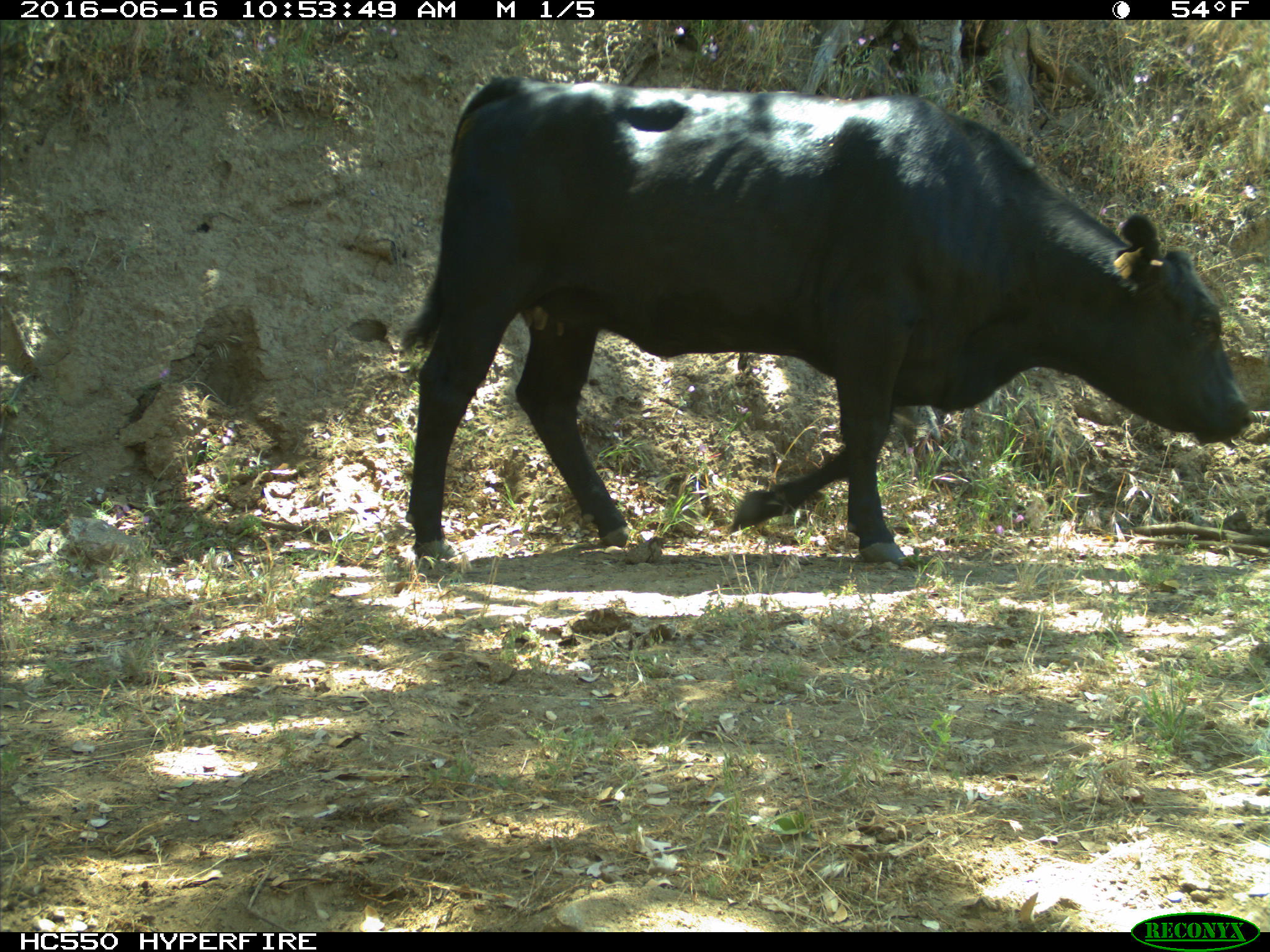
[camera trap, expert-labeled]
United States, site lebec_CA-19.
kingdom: Animalia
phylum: Chordata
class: Mammalia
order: Artiodactyla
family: Bovidae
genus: Bos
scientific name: Bos taurus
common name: domestic cow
Bos taurus (domestic cow).